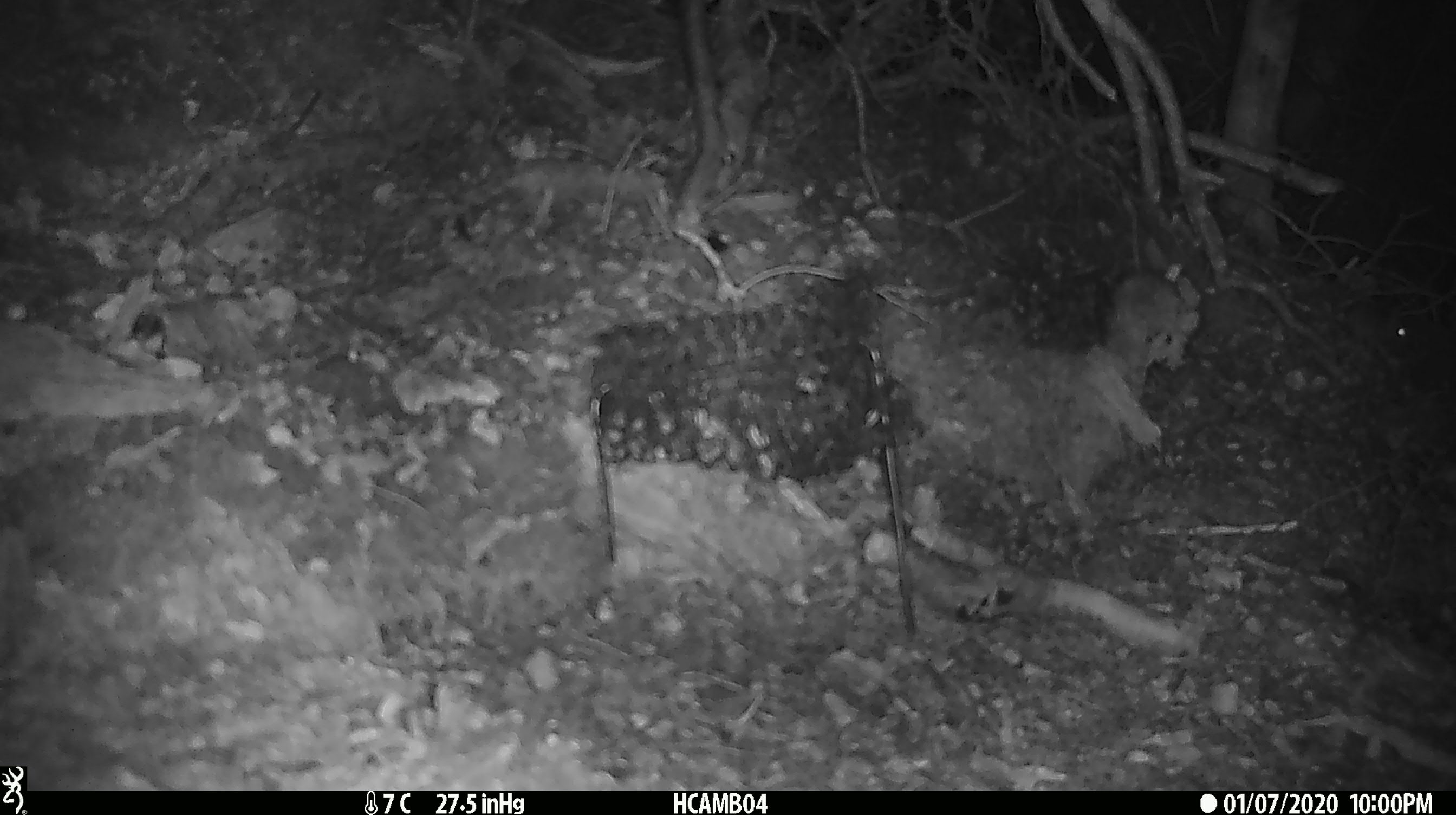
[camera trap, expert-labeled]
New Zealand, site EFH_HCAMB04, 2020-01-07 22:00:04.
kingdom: Animalia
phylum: Chordata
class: Mammalia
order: Rodentia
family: Muridae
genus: Mus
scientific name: Mus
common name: mouse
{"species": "mouse (Mus)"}